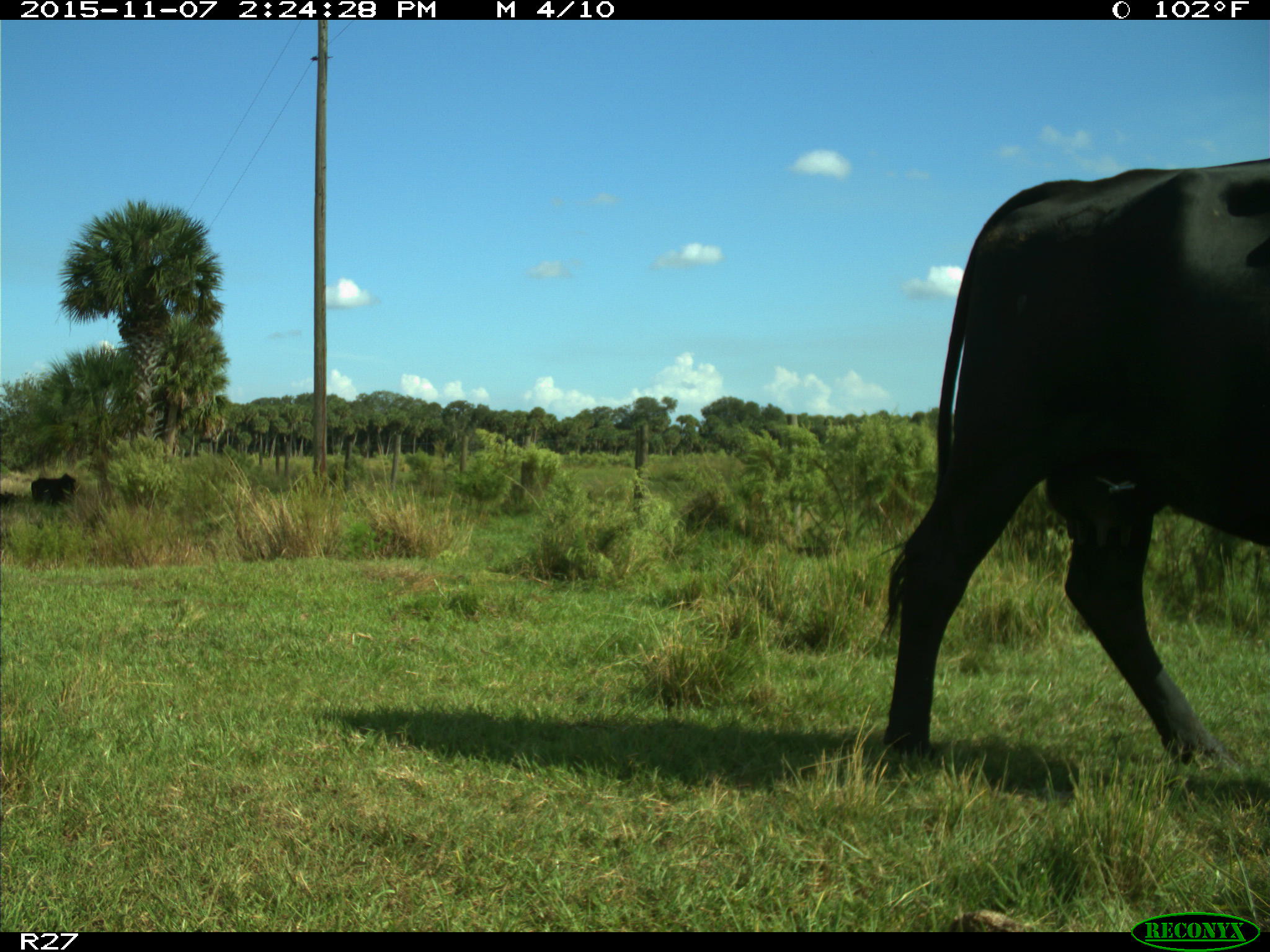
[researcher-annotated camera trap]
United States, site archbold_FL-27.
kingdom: Animalia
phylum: Chordata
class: Mammalia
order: Artiodactyla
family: Bovidae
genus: Bos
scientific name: Bos taurus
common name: domestic cow